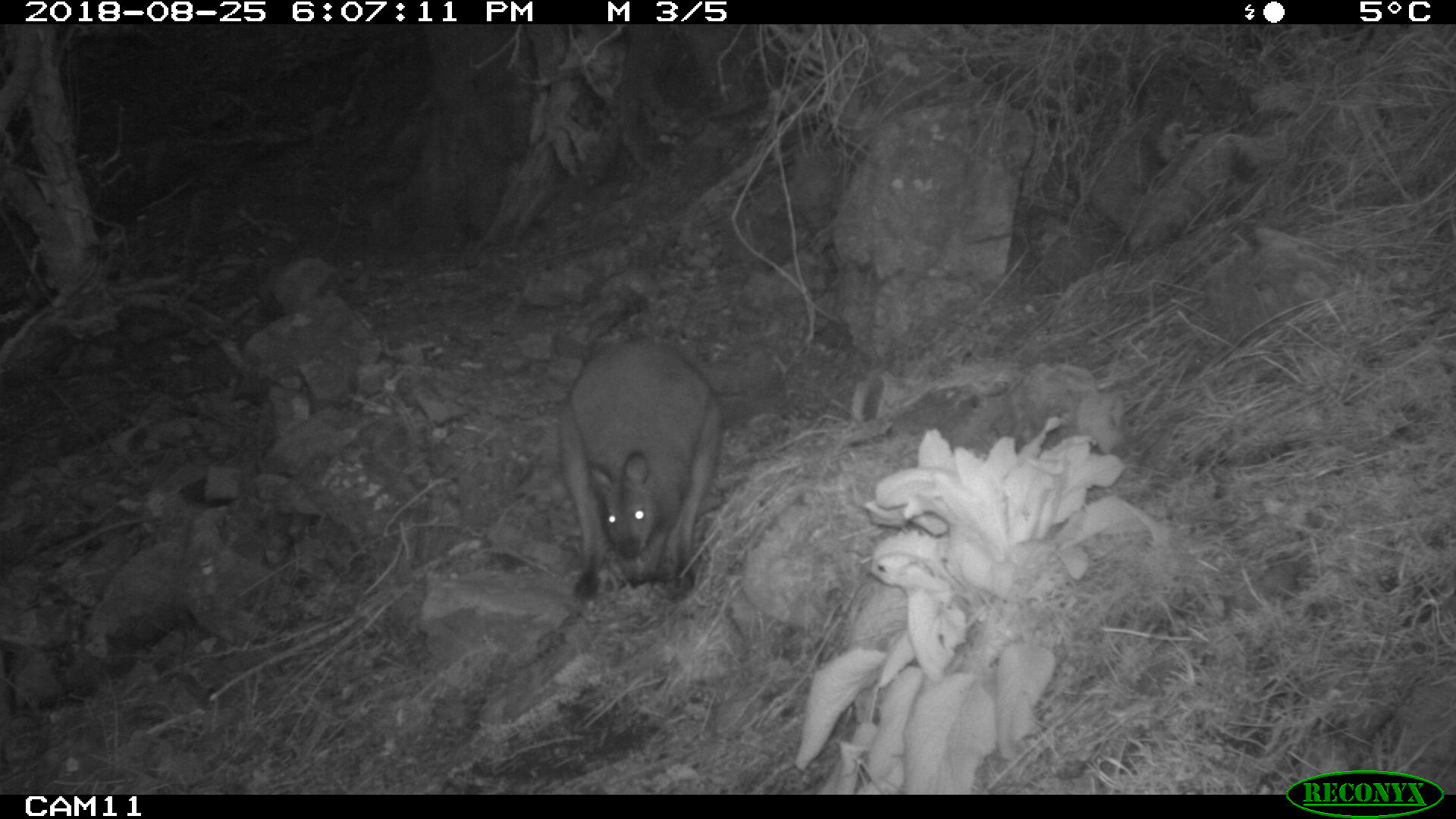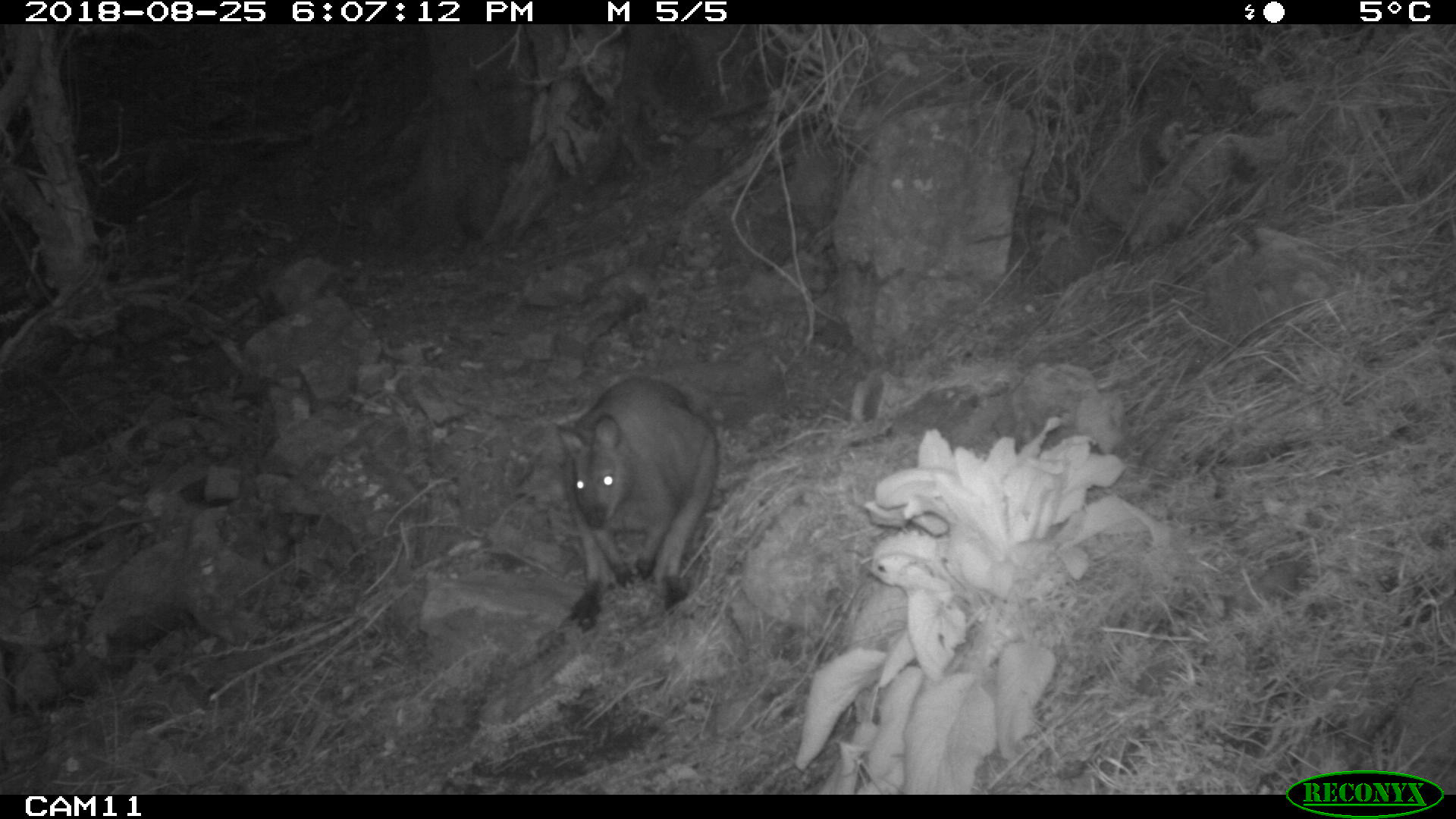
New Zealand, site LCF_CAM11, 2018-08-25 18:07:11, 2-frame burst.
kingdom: Animalia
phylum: Chordata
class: Mammalia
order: Diprotodontia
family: Macropodidae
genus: Notamacropus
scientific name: Notamacropus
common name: wallaby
Wallaby (Notamacropus).